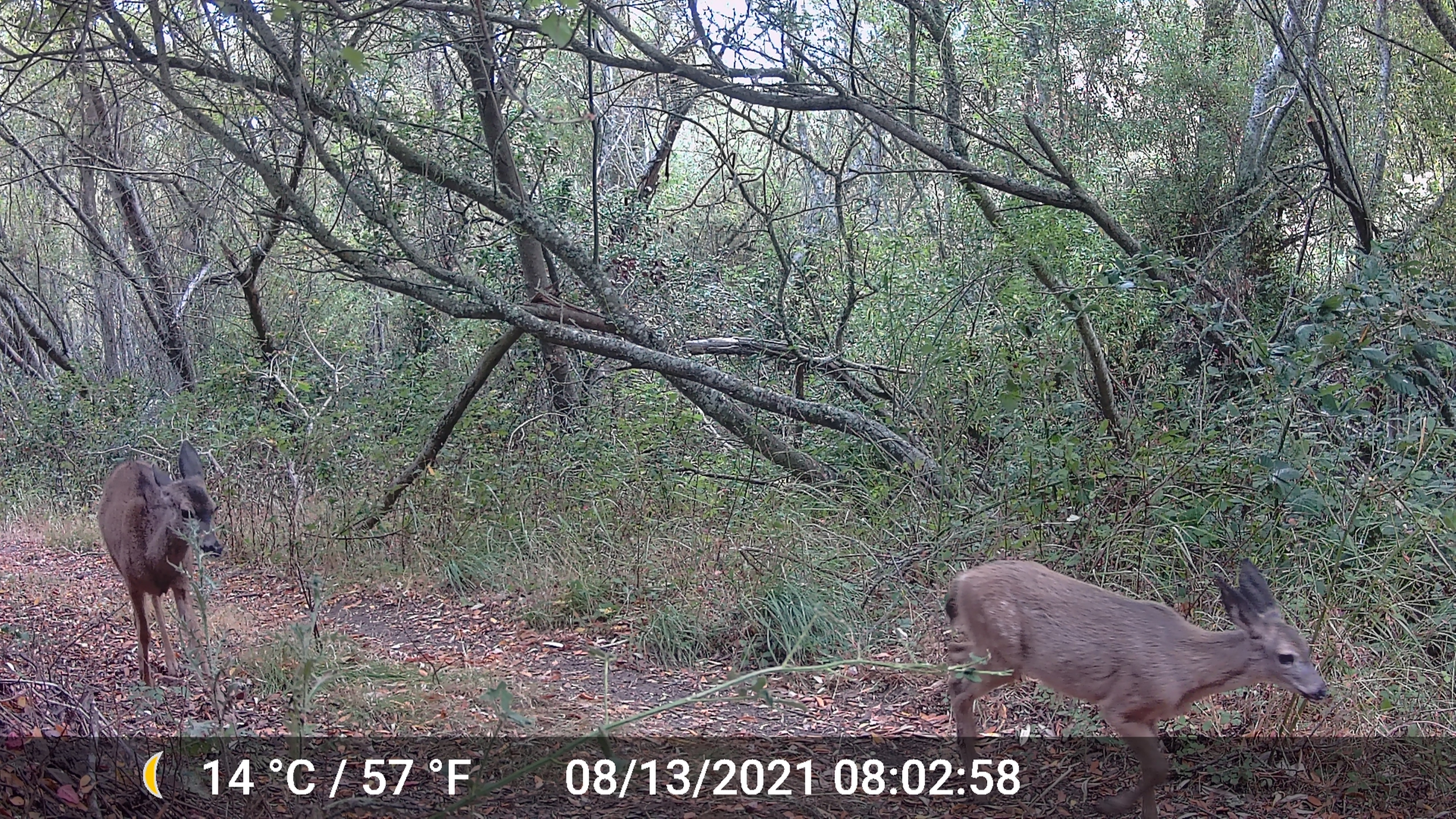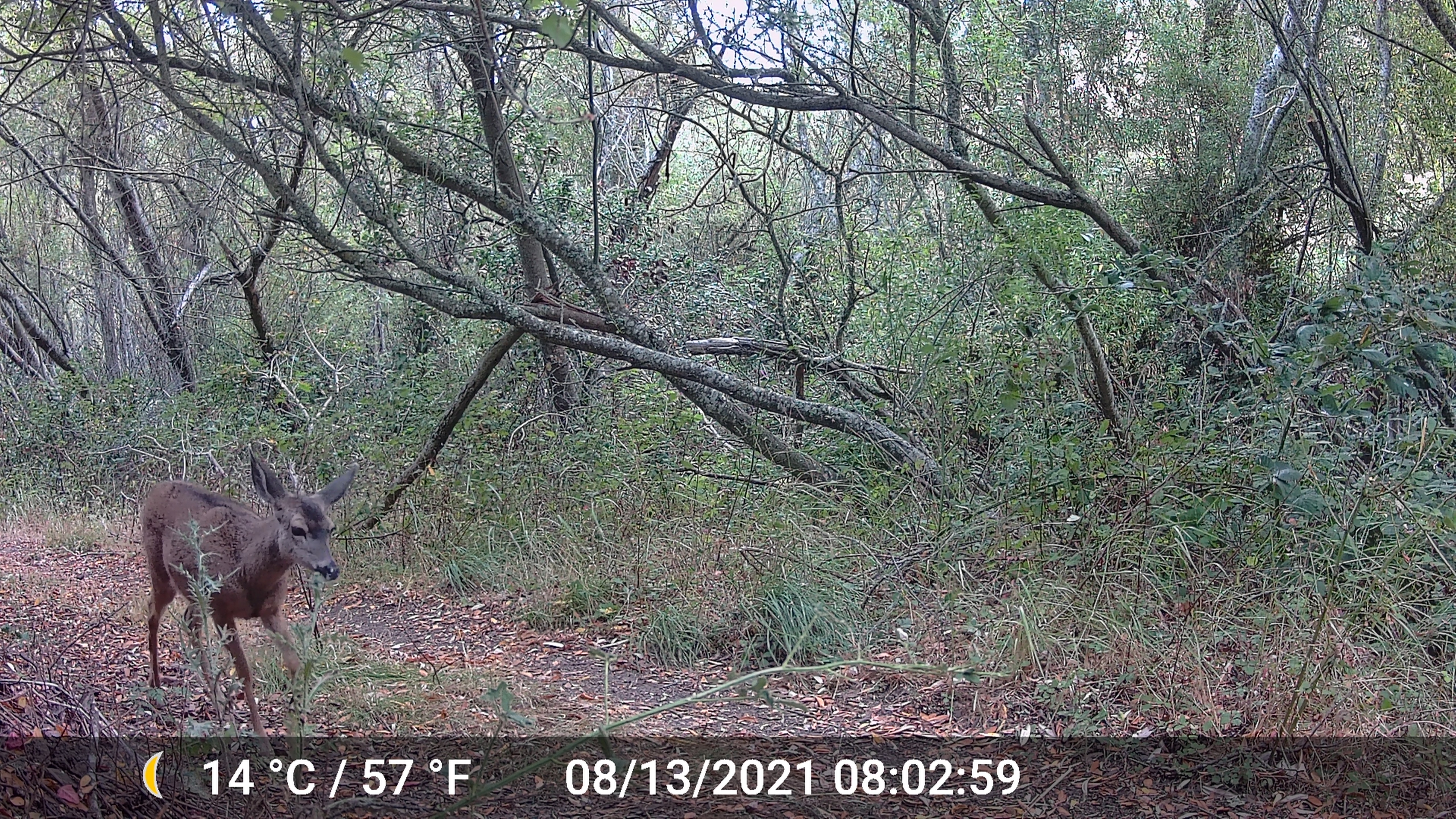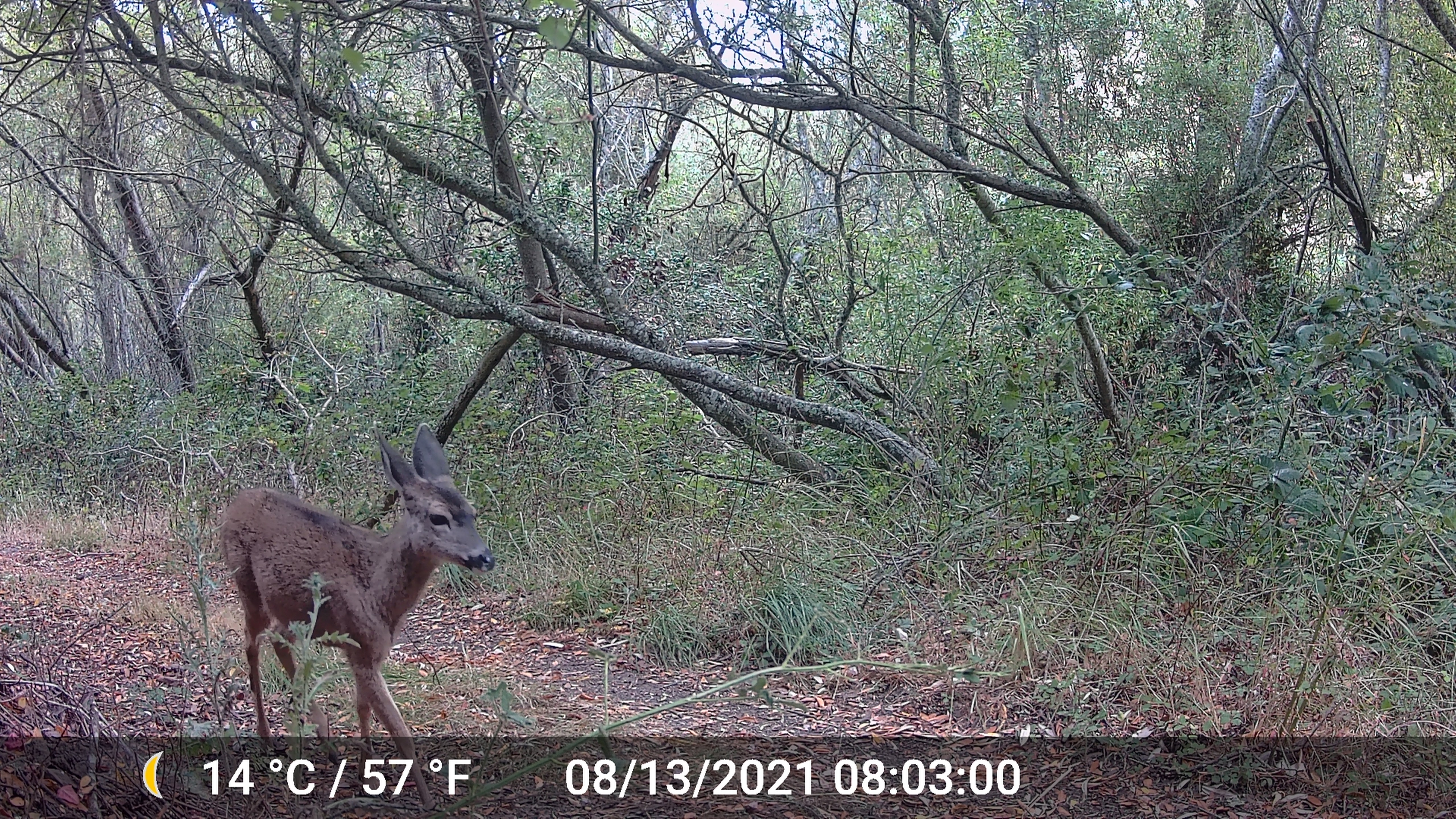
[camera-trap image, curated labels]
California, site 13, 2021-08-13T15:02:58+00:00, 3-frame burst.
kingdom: Animalia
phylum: Chordata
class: Mammalia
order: Artiodactyla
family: Cervidae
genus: Odocoileus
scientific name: Odocoileus hemionus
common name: mule deer